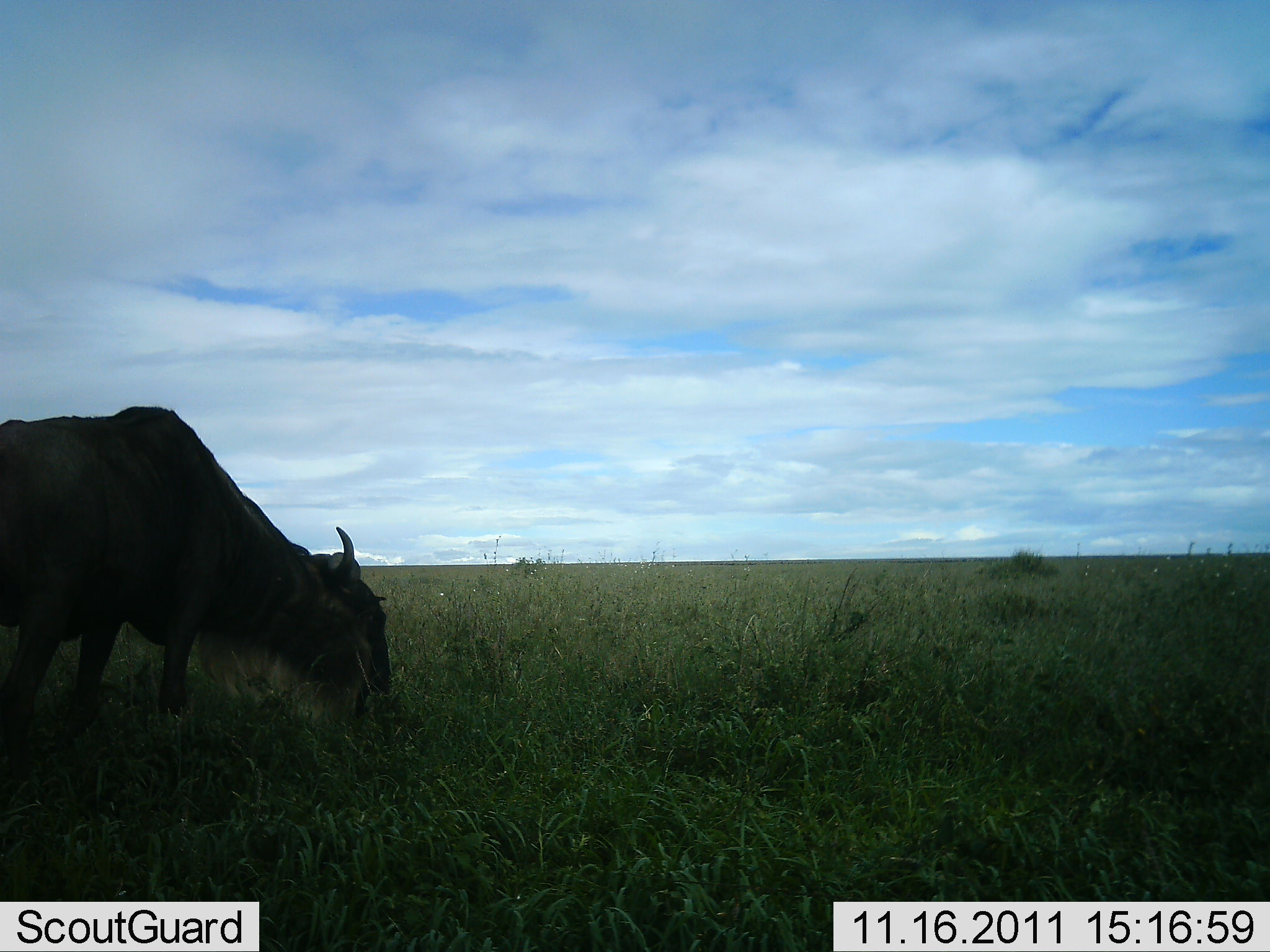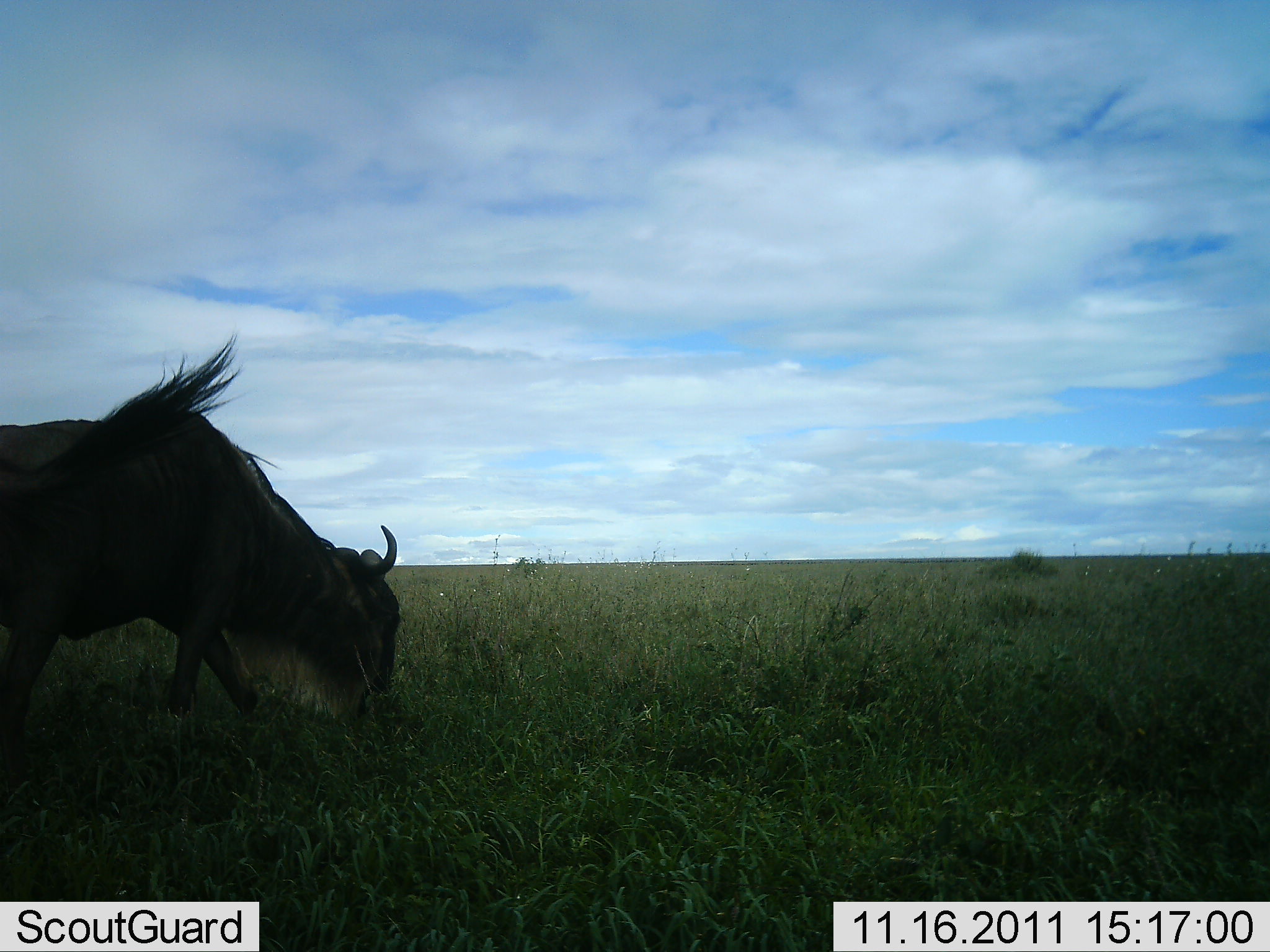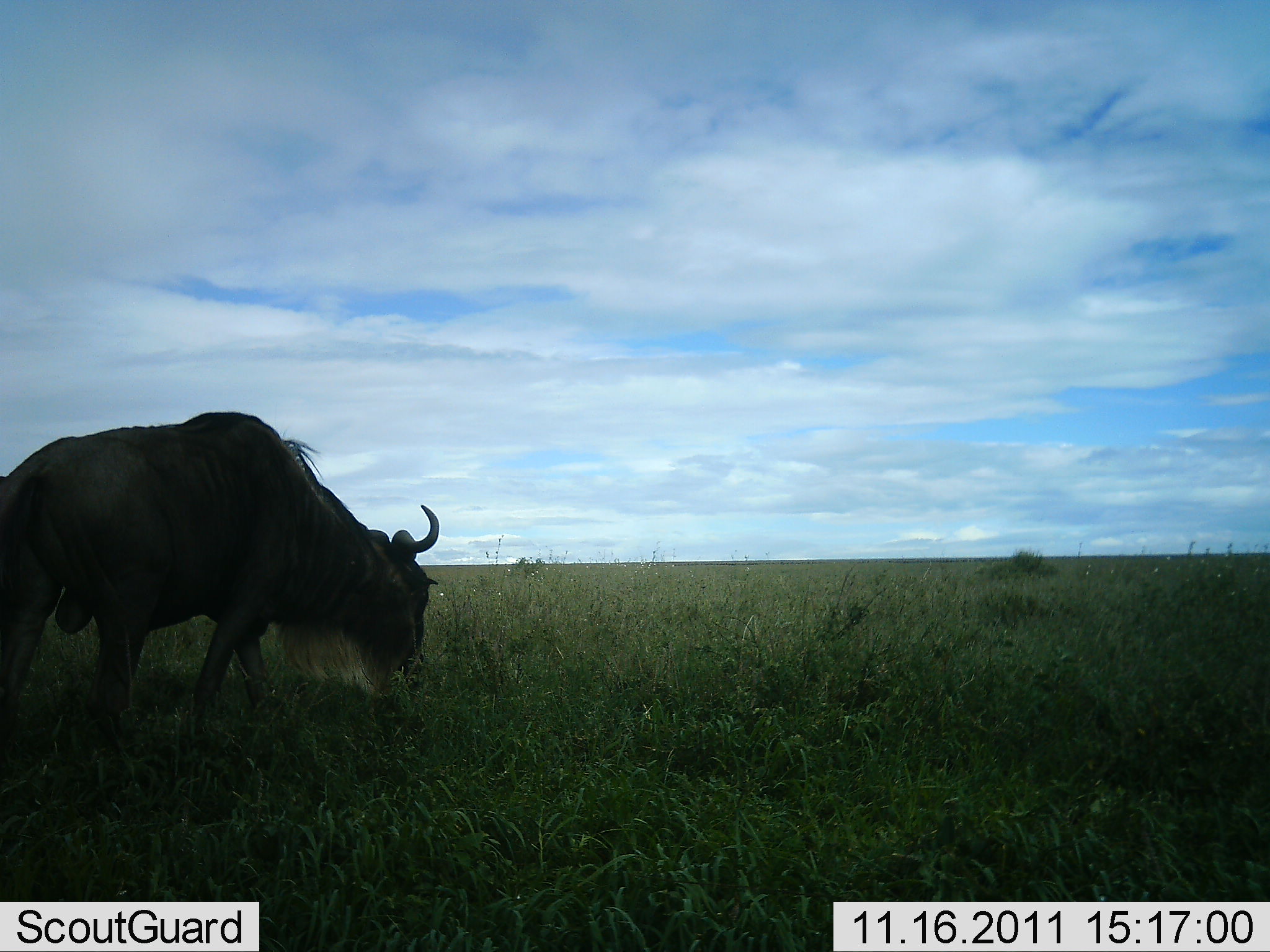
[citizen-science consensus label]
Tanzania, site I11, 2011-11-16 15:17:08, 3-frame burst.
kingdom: Animalia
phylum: Chordata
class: Mammalia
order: Artiodactyla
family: Bovidae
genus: Connochaetes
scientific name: Connochaetes taurinus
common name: blue wildebeest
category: wildebeest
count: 1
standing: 7%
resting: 0%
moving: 20%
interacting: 0%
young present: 0%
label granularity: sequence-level